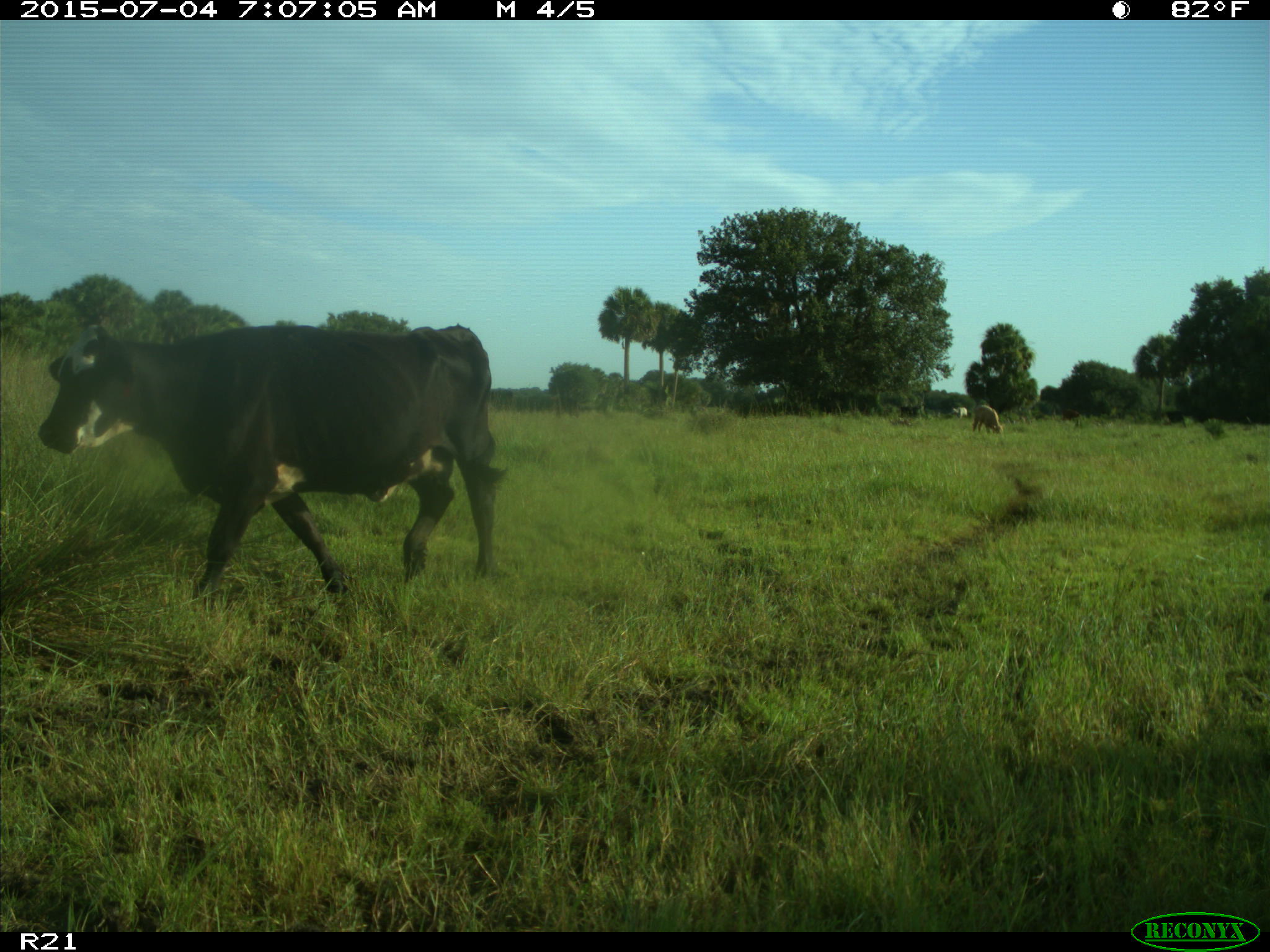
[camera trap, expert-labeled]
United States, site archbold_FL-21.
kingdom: Animalia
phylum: Chordata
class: Mammalia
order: Artiodactyla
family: Bovidae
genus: Bos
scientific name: Bos taurus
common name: domestic cow